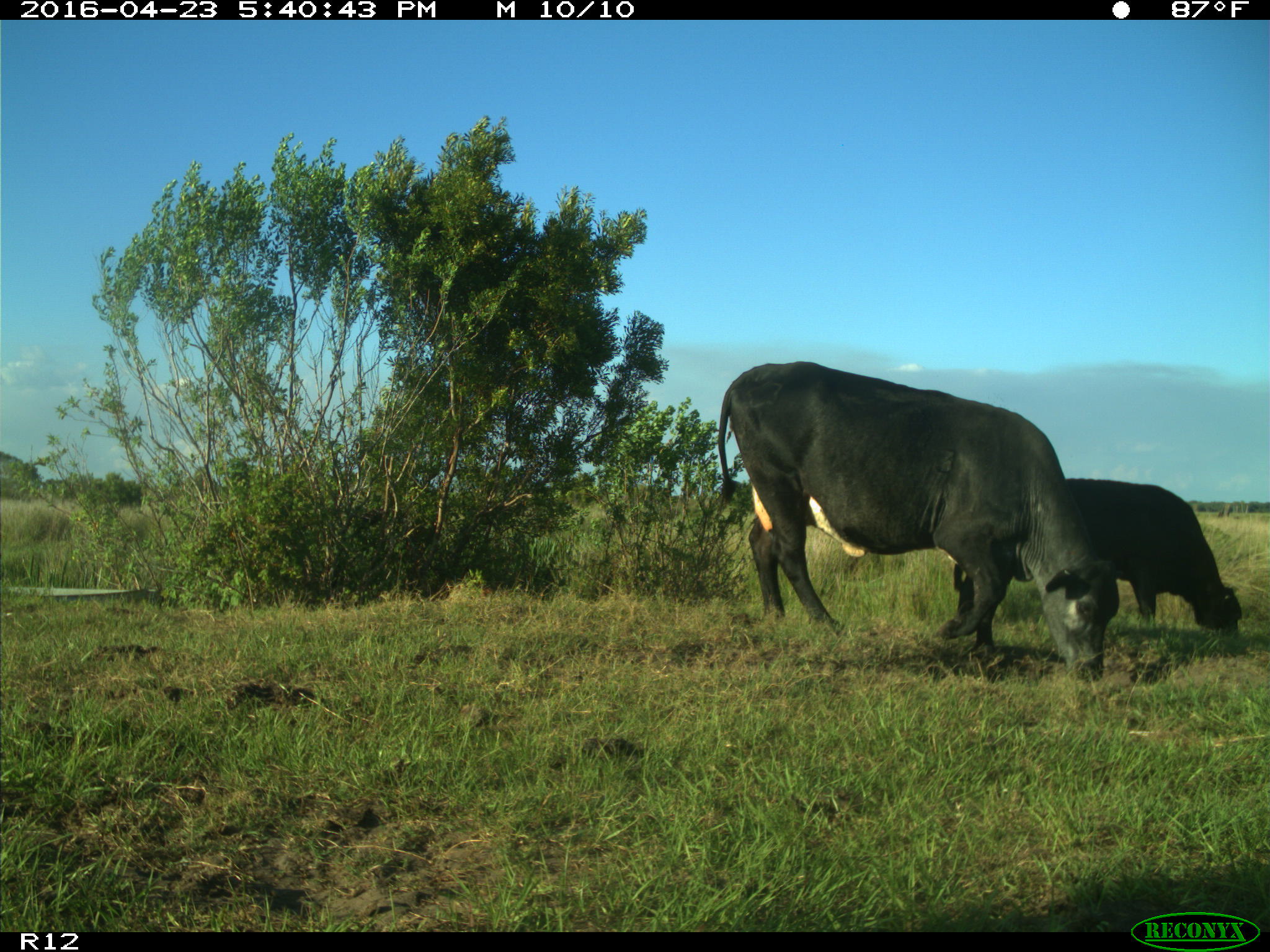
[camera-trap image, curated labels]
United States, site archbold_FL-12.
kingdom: Animalia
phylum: Chordata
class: Mammalia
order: Artiodactyla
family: Bovidae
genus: Bos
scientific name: Bos taurus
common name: domestic cow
Bos taurus (domestic cow).